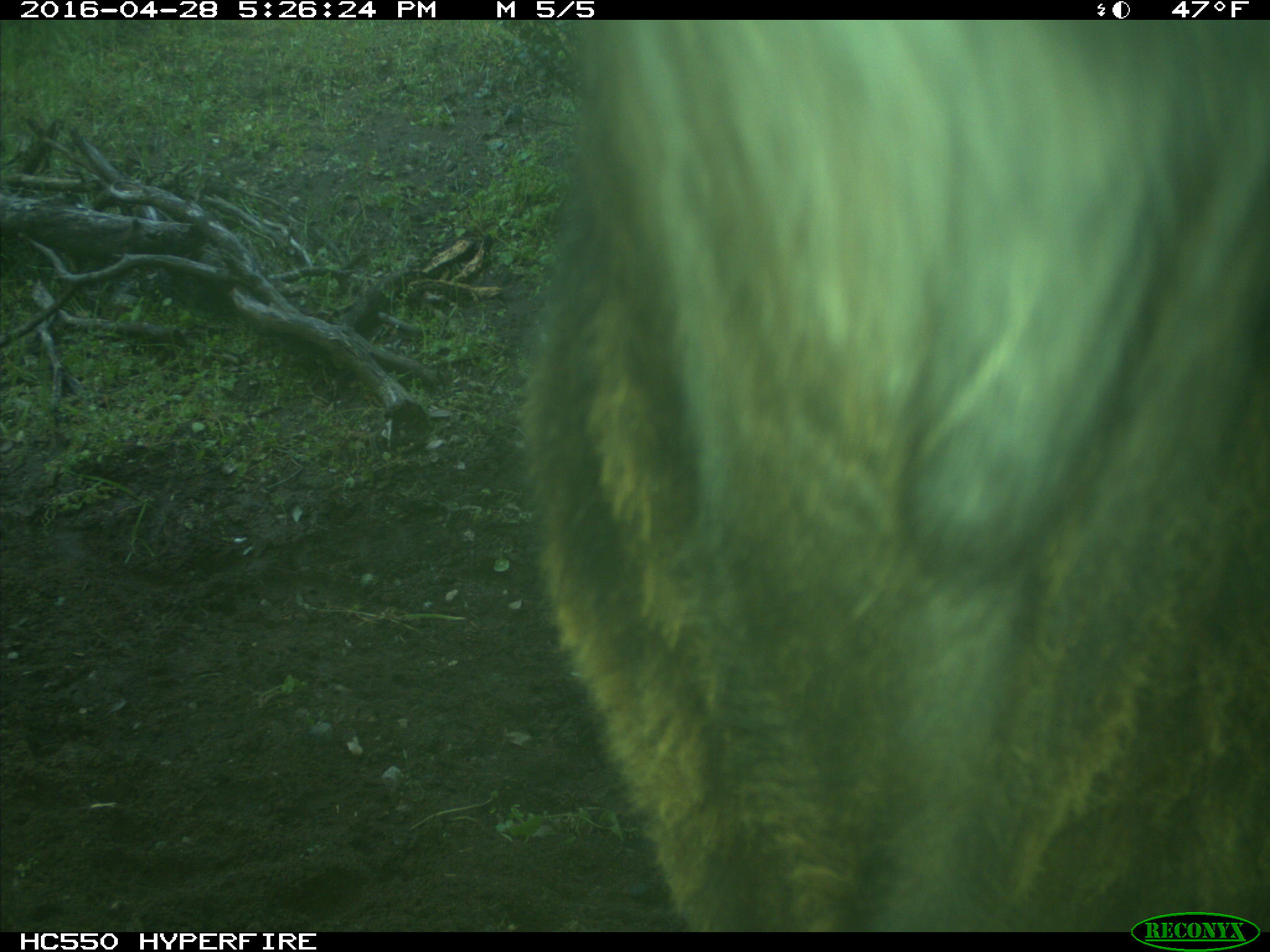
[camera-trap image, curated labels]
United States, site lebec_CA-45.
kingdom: Animalia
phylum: Chordata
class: Mammalia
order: Artiodactyla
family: Bovidae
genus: Bos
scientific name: Bos taurus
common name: domestic cow